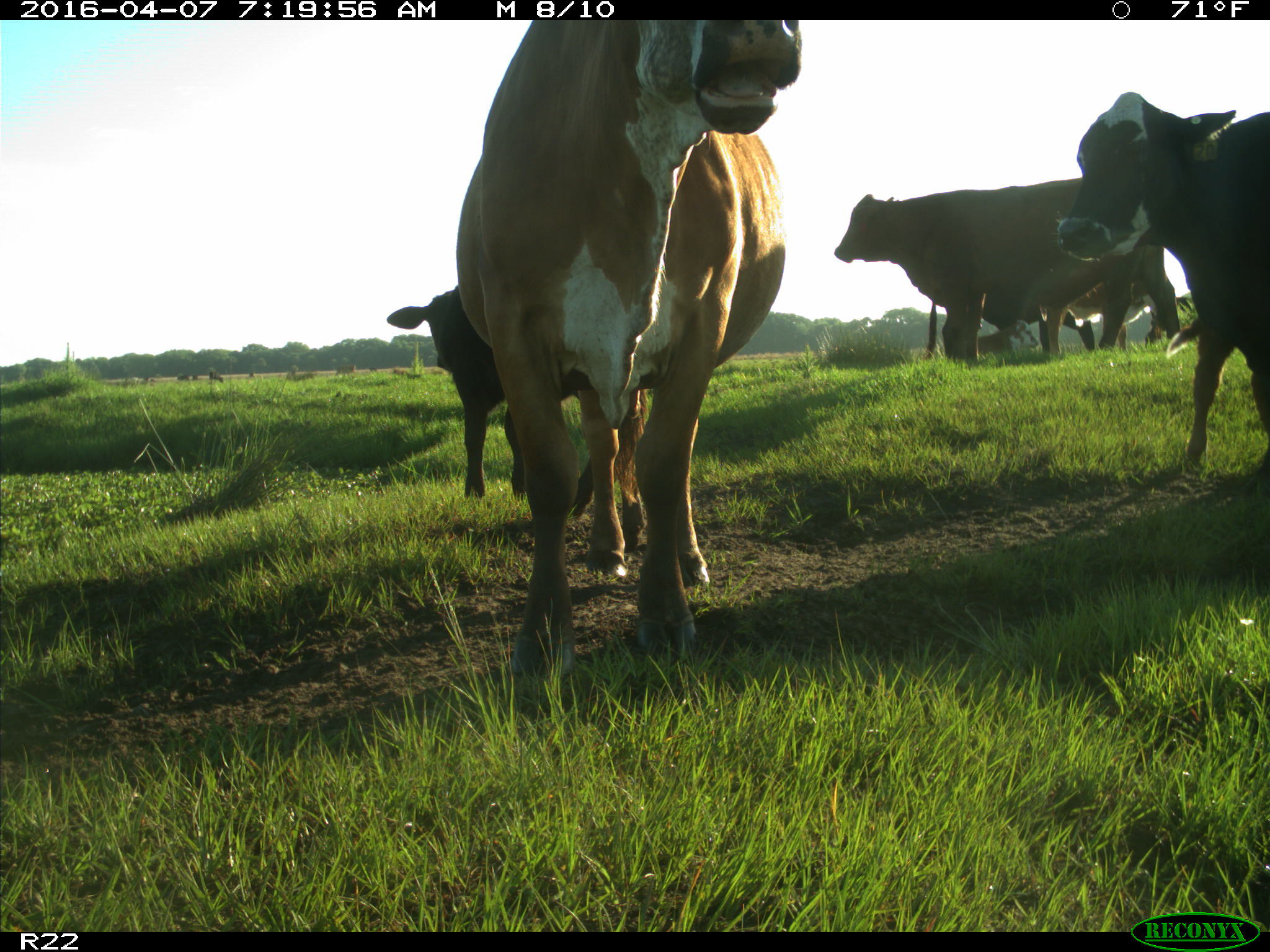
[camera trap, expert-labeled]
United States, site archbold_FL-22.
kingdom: Animalia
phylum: Chordata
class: Mammalia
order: Artiodactyla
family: Bovidae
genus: Bos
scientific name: Bos taurus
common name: domestic cow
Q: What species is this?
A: Bos taurus (domestic cow).